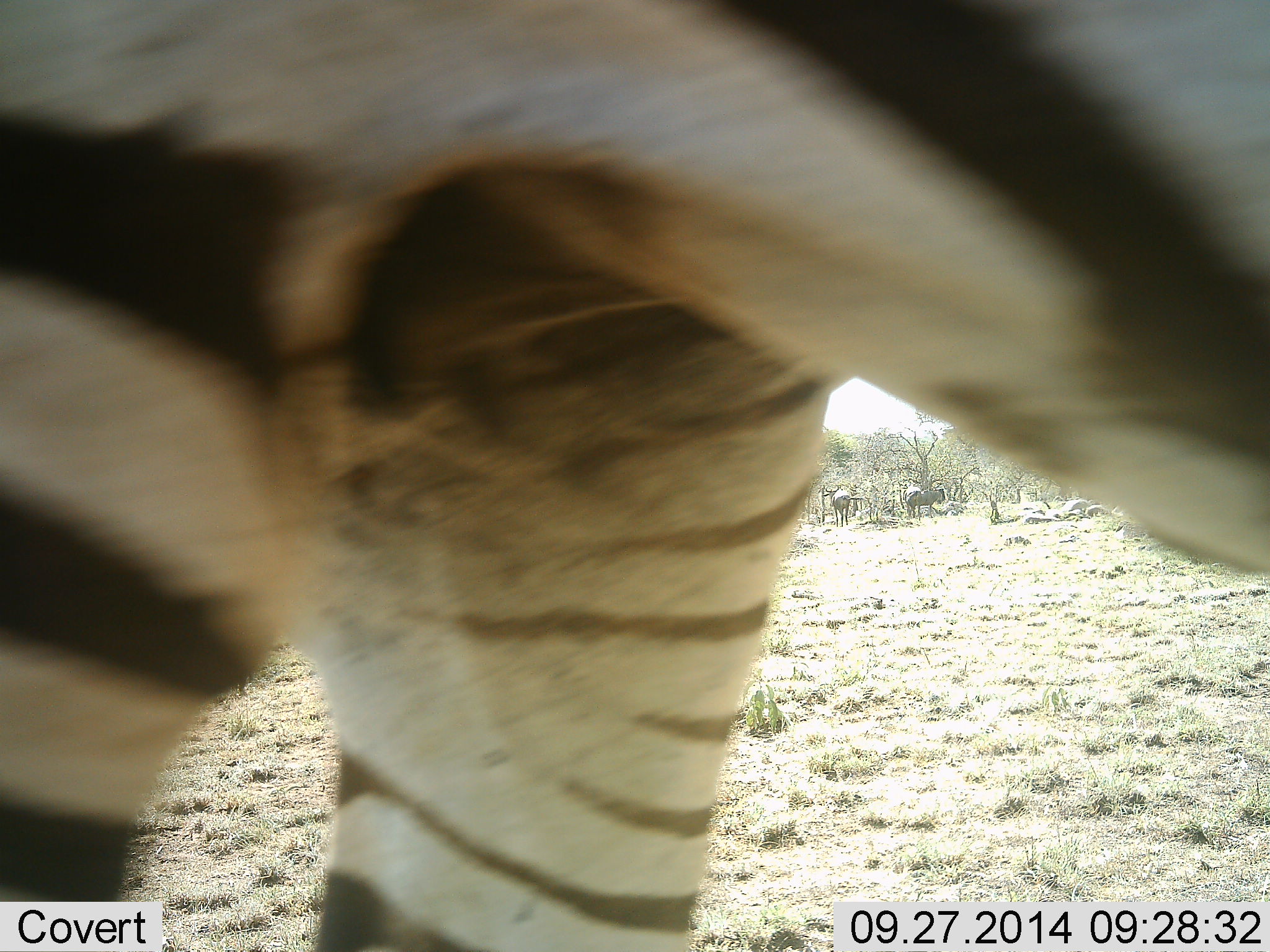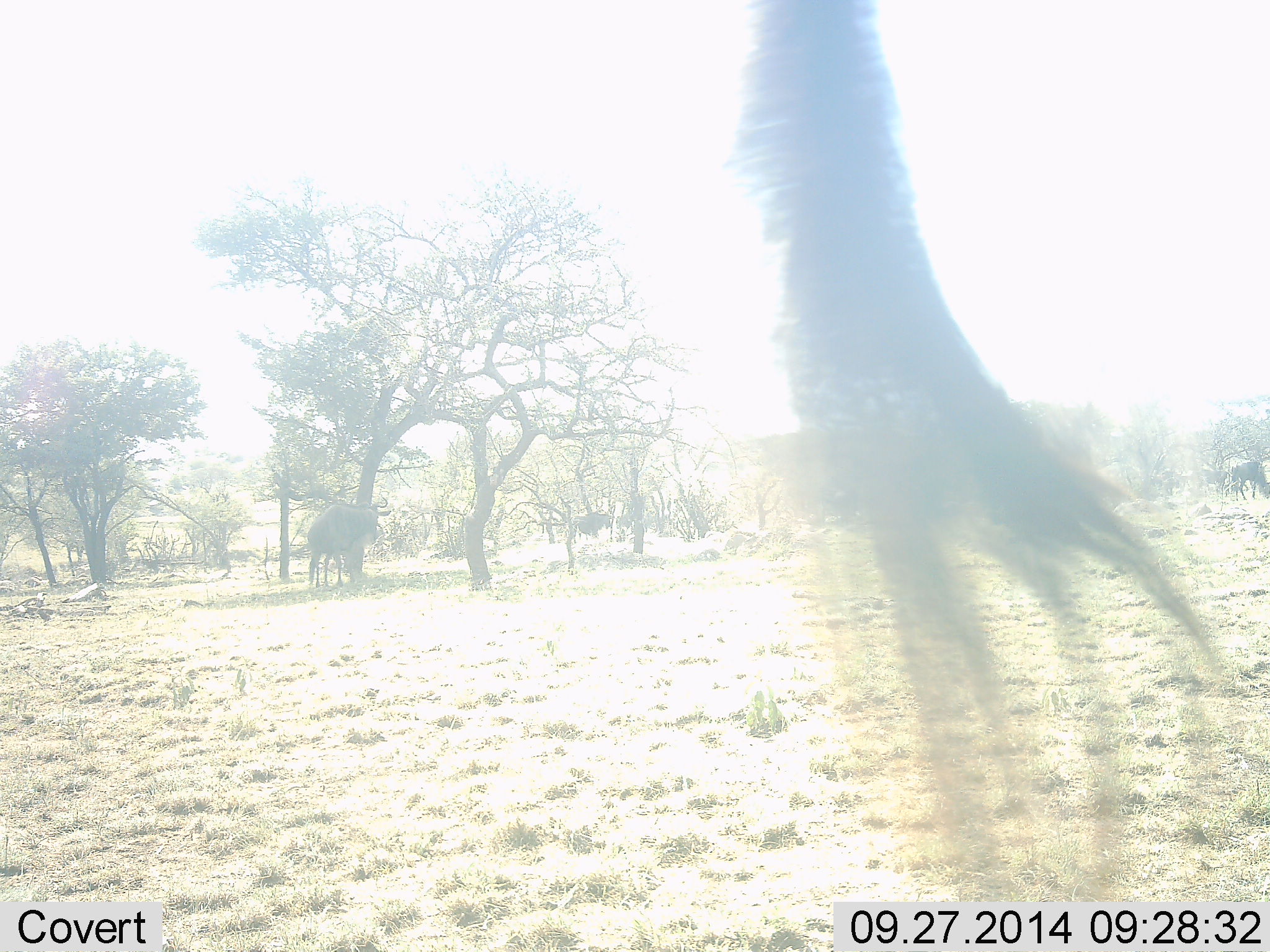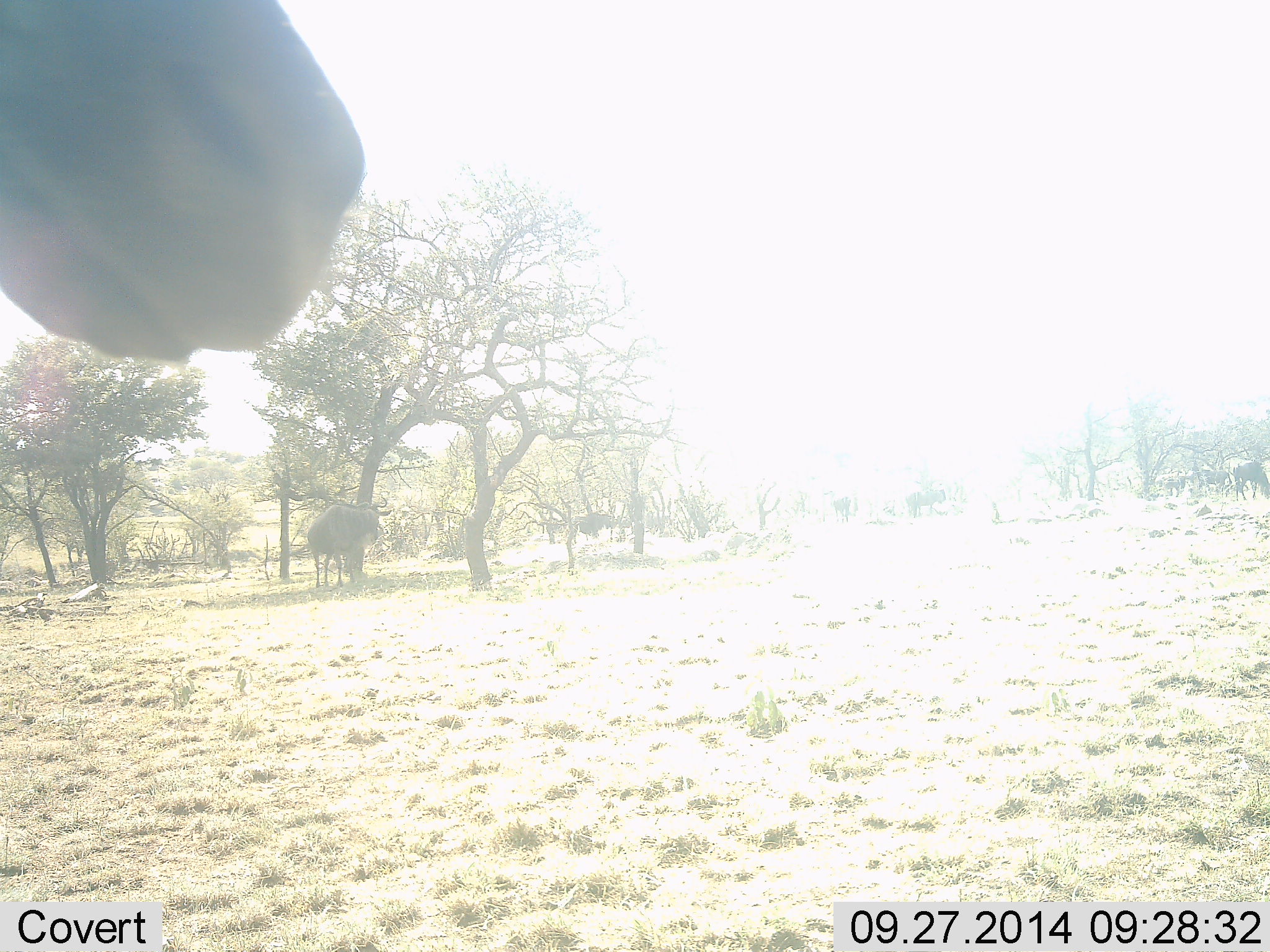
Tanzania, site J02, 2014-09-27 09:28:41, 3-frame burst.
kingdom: Animalia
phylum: Chordata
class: Mammalia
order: Artiodactyla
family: Bovidae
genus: Connochaetes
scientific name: Connochaetes taurinus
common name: blue wildebeest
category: wildebeest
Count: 2.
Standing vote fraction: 92%.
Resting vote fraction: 0%.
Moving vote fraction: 0%.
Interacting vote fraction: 0%.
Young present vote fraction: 0%.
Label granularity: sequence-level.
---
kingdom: Animalia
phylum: Chordata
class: Mammalia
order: Perissodactyla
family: Equidae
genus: Equus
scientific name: Equus quagga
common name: plains zebra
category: zebra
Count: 1.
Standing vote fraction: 11%.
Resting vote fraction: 0%.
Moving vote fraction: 89%.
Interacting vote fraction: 0%.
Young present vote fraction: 0%.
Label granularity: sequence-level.